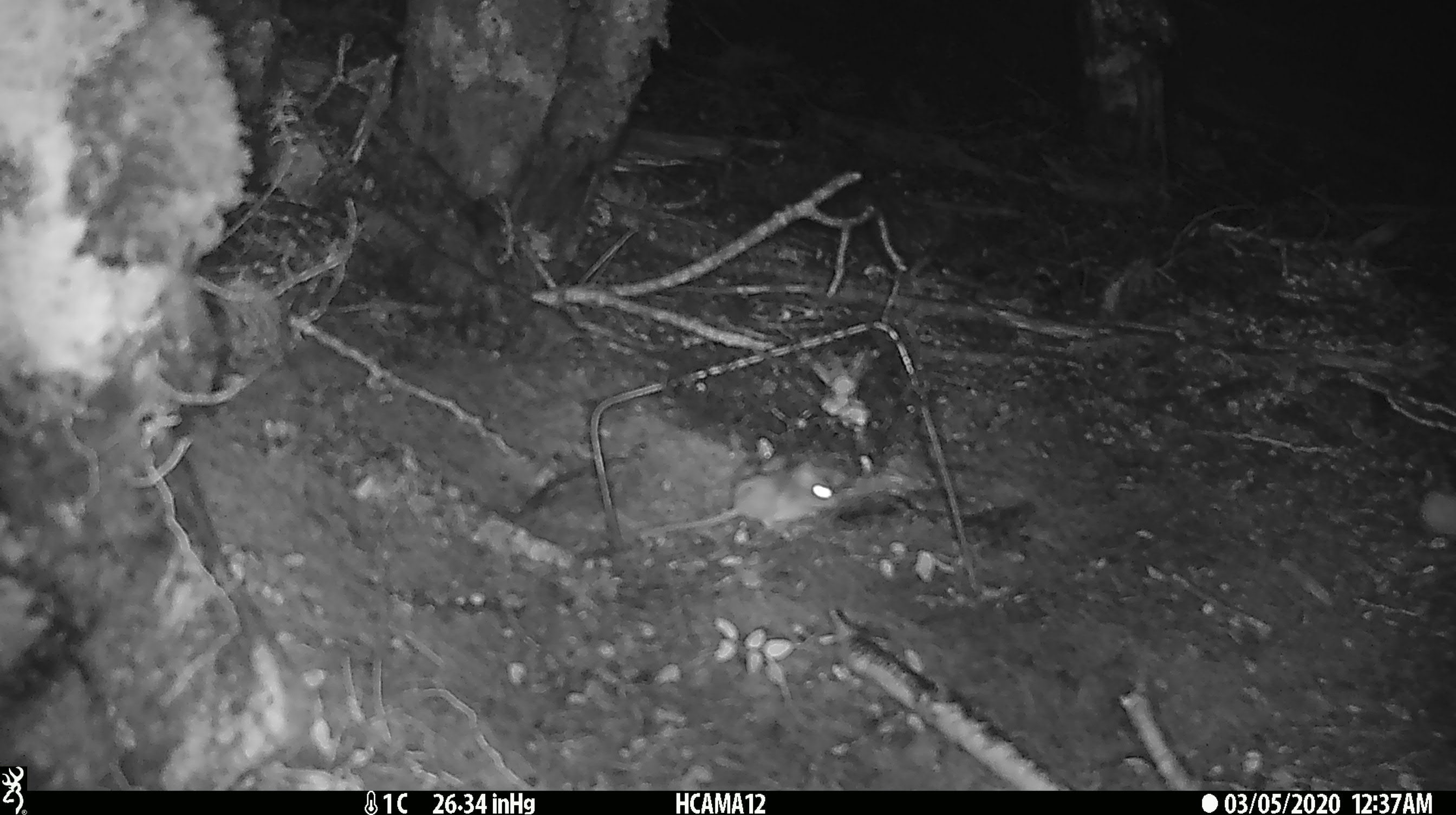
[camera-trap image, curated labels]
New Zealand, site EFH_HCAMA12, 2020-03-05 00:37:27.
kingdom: Animalia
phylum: Chordata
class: Mammalia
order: Rodentia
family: Muridae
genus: Mus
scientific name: Mus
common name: mouse